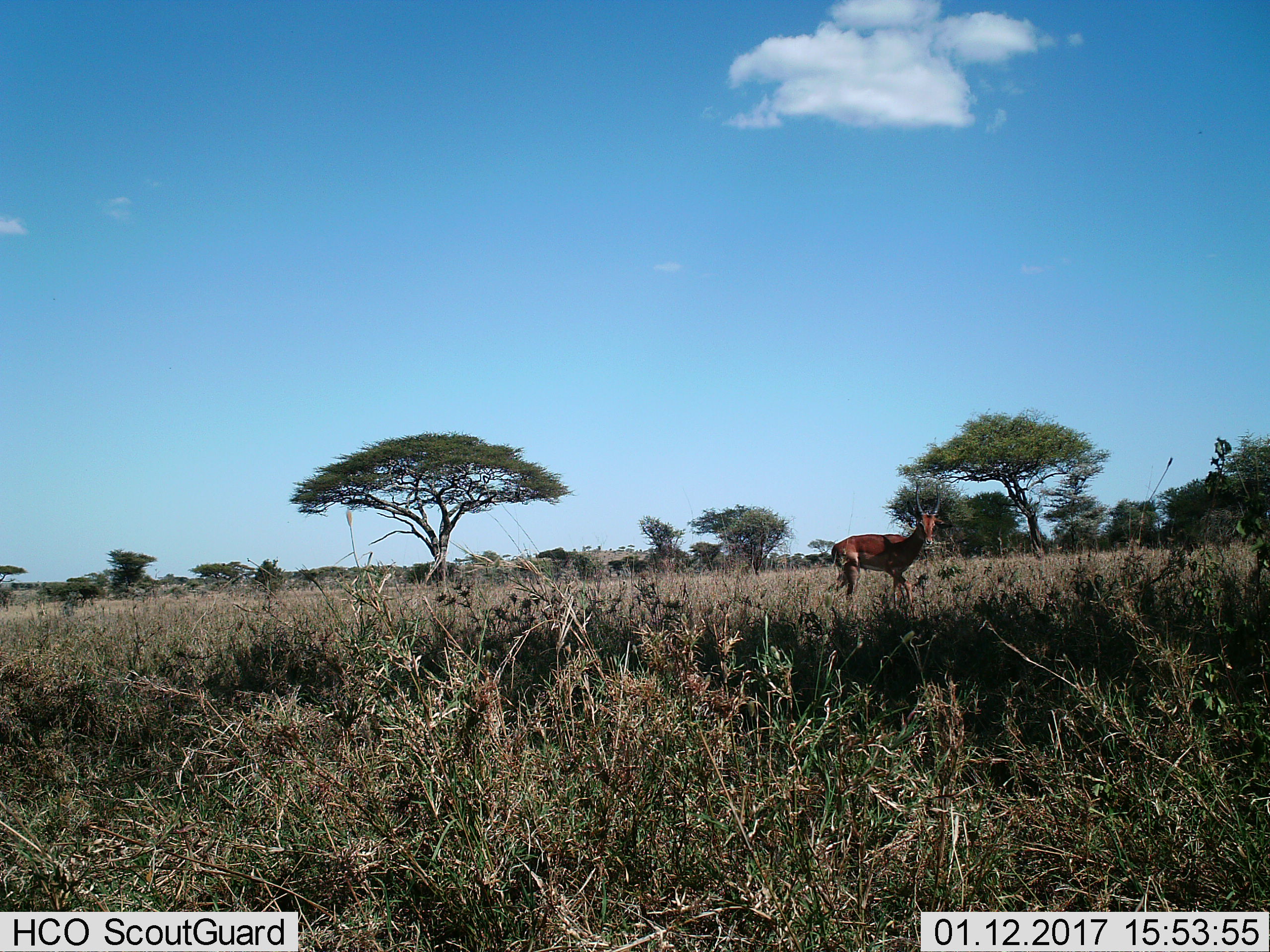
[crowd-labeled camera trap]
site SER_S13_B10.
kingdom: Animalia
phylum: Chordata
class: Mammalia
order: Artiodactyla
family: Bovidae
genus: Nanger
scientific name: Nanger granti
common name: grant's gazelle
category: gazellegrants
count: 1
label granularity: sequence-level